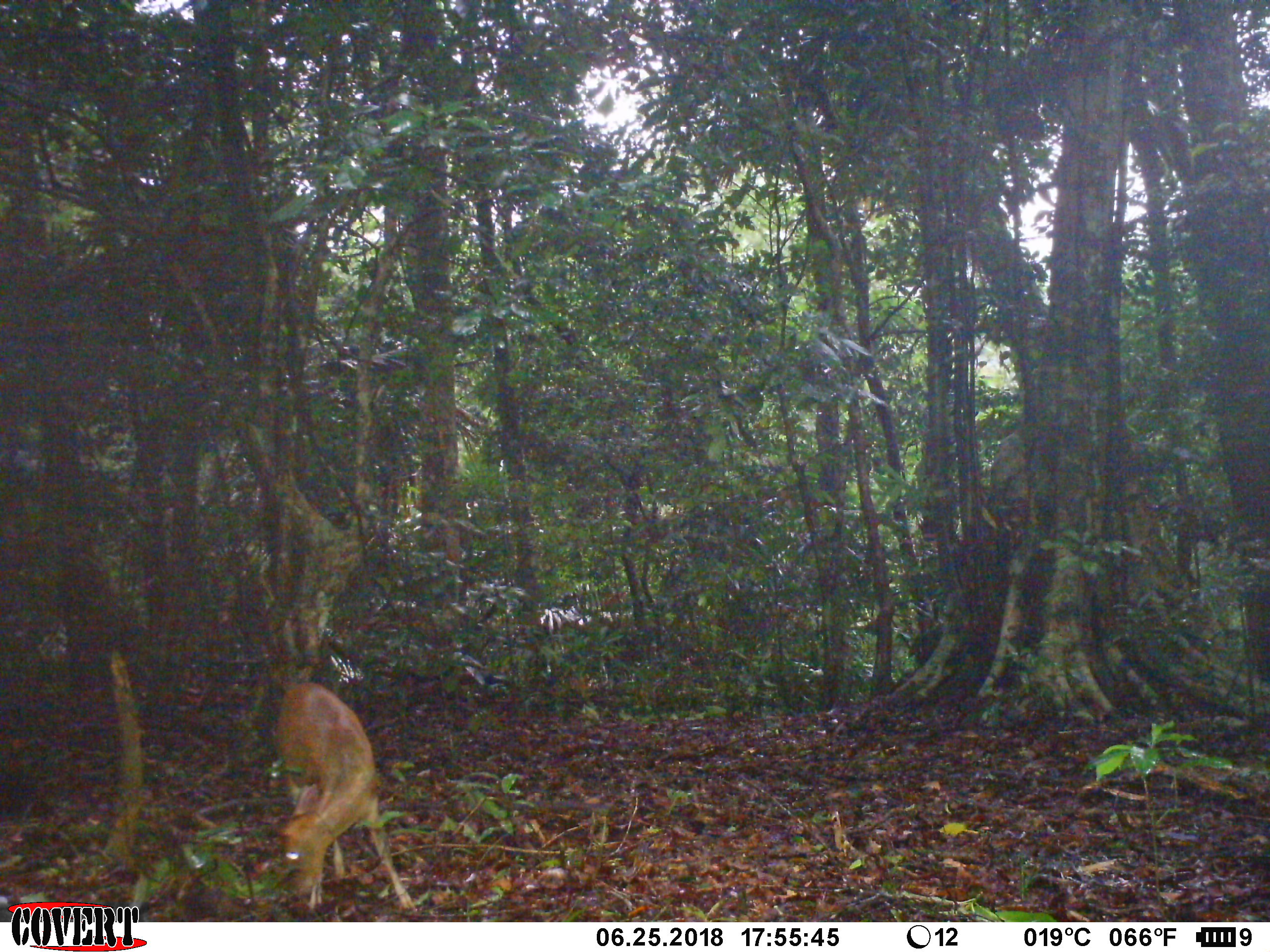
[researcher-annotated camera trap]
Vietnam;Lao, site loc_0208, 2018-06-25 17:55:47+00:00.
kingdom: Animalia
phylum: Chordata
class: Mammalia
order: Artiodactyla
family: Cervidae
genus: Muntiacus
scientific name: Muntiacus rooseveltorum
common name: roosevelt's muntjac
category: roosevelts muntjac group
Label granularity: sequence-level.